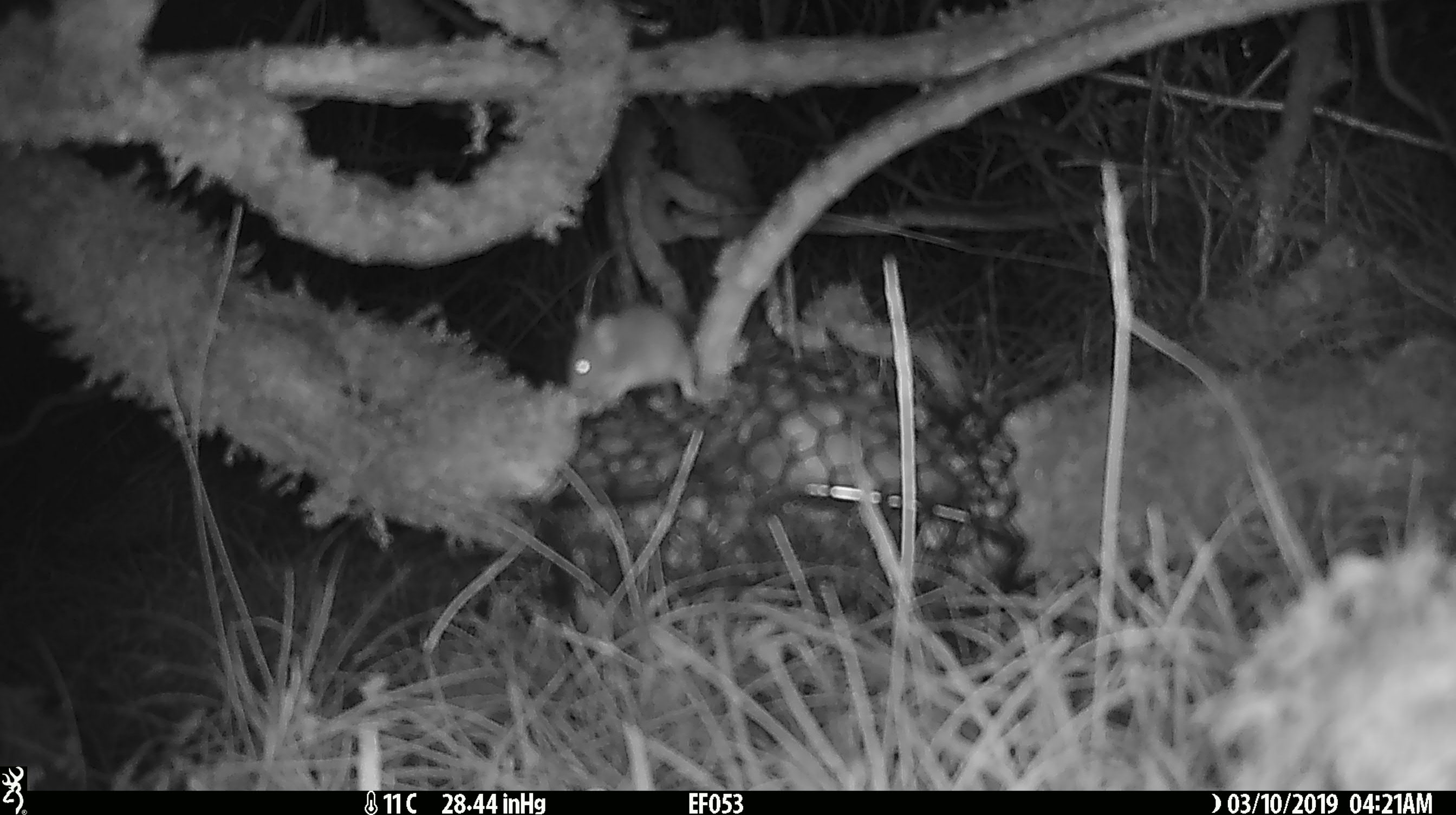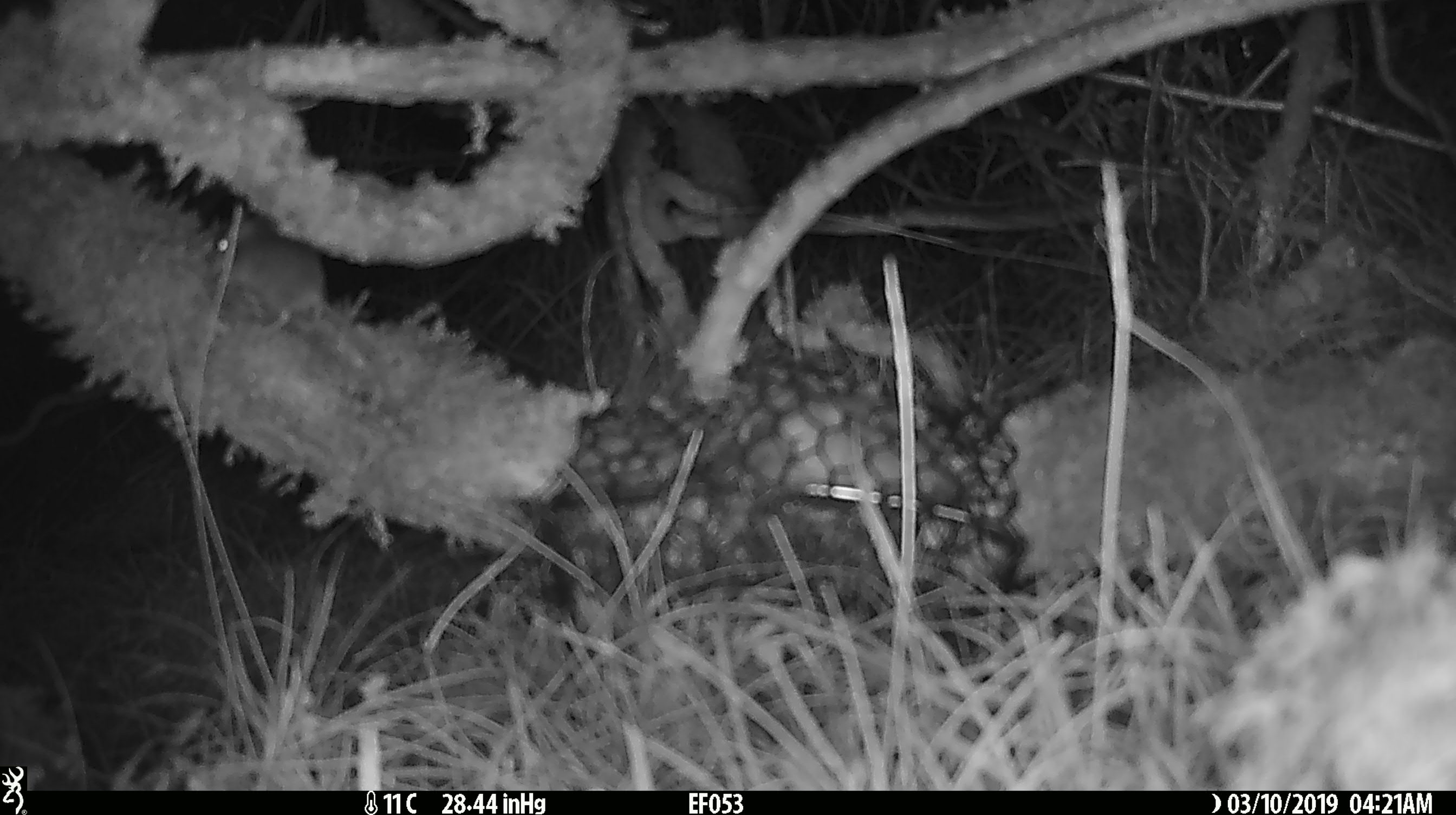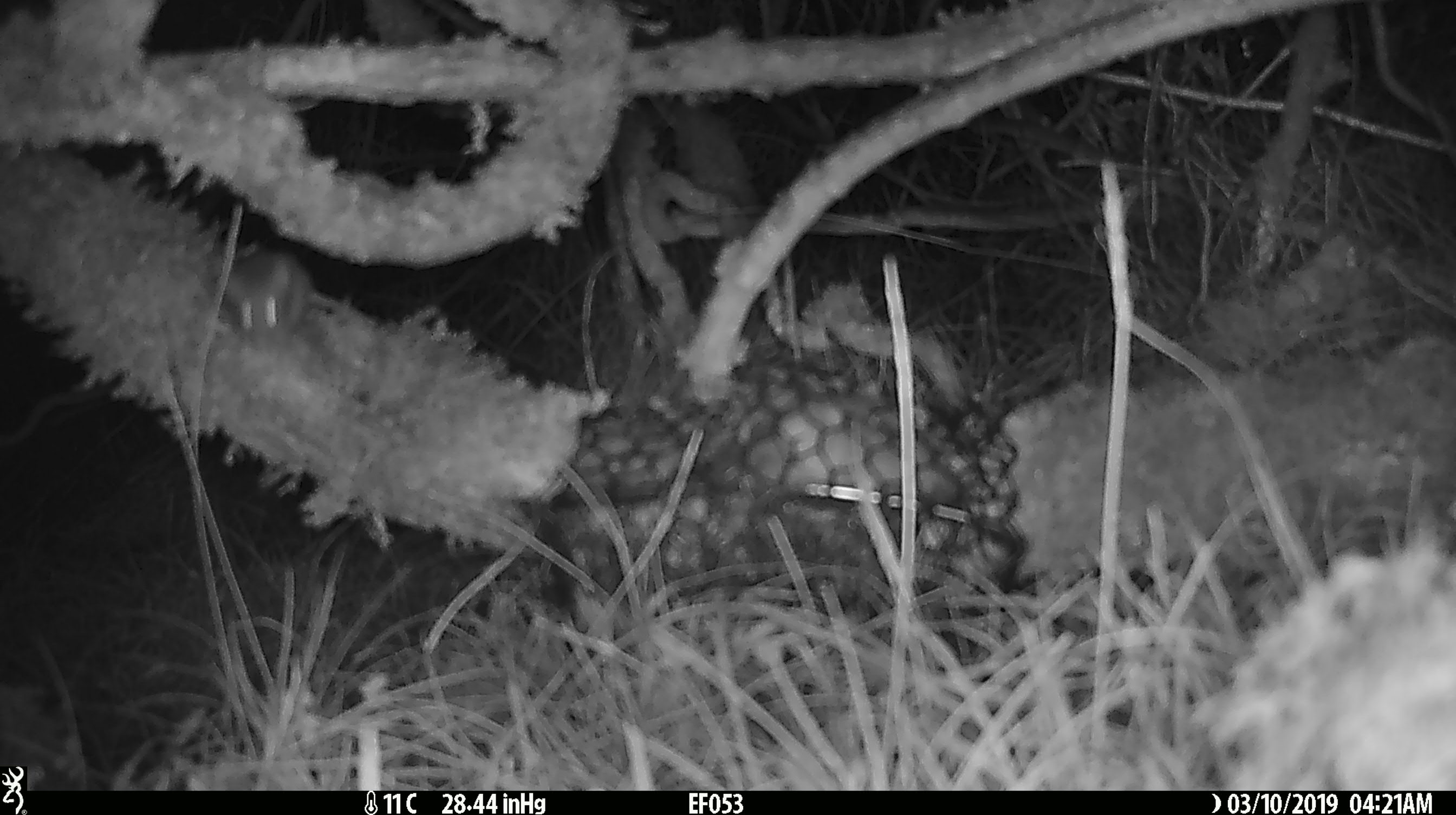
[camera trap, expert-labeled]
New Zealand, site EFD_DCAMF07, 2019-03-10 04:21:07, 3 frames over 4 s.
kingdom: Animalia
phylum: Chordata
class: Mammalia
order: Rodentia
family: Muridae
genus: Mus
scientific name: Mus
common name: mouse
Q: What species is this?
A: Mouse (Mus).